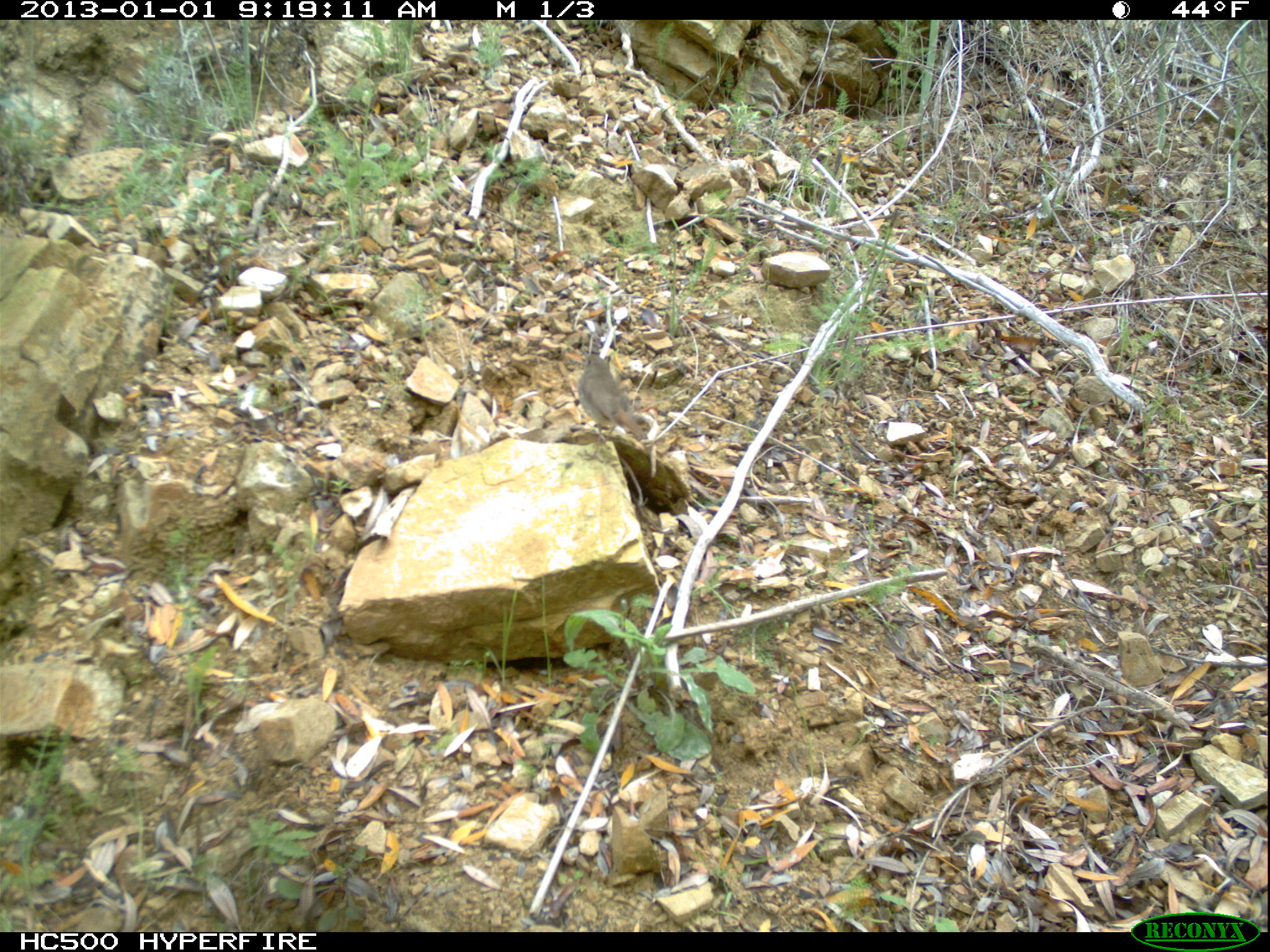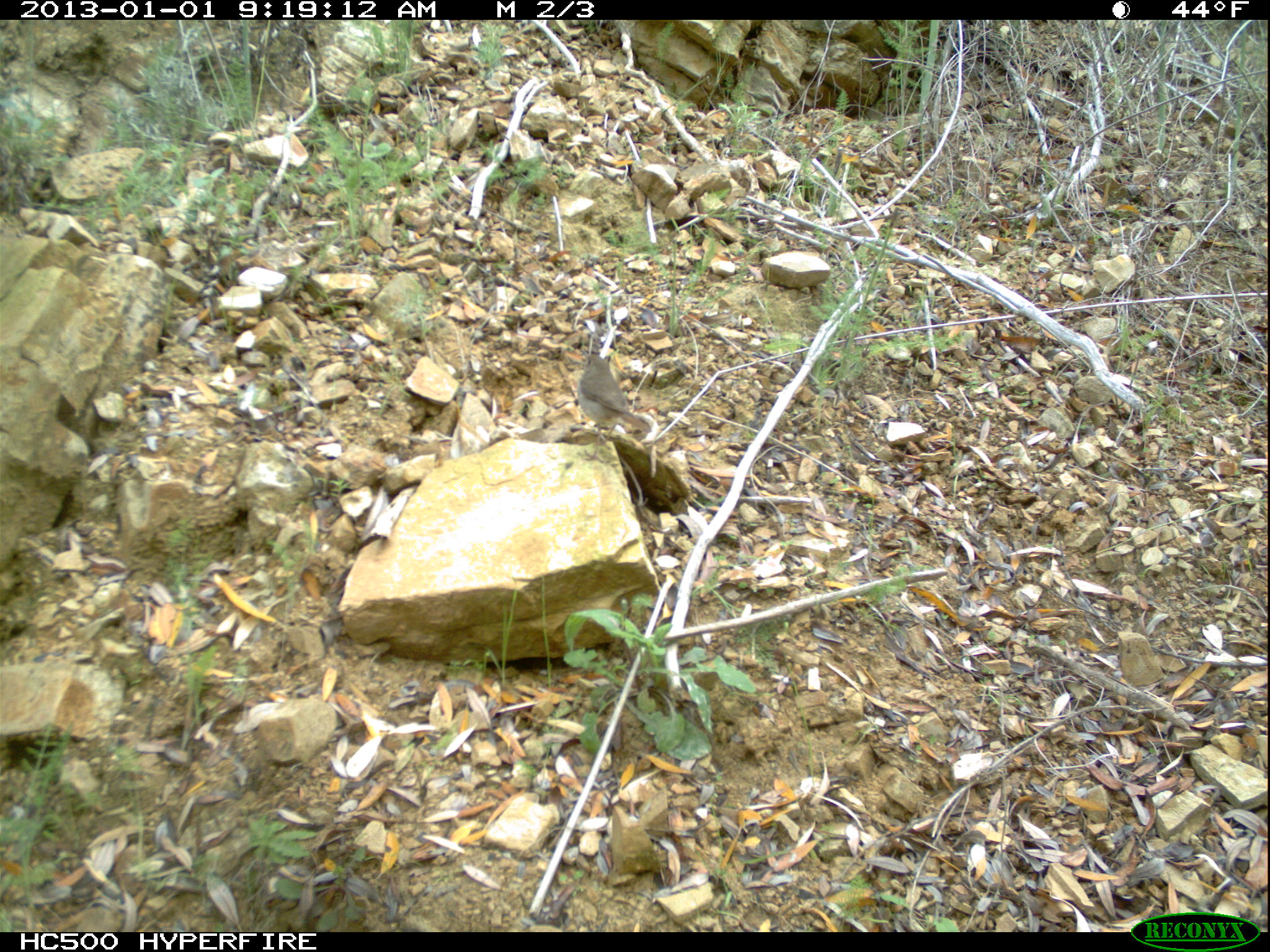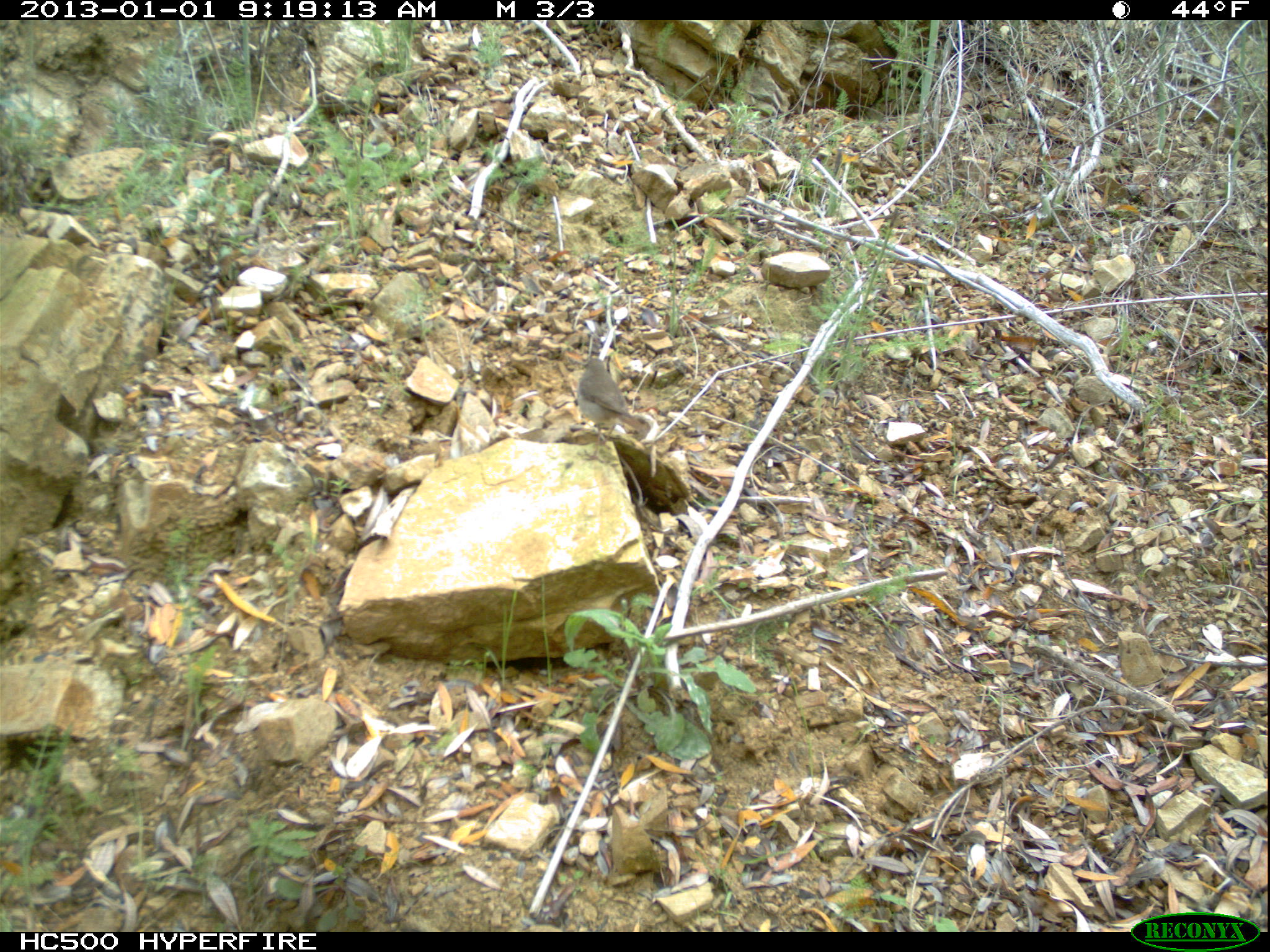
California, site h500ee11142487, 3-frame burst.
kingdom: Animalia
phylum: Chordata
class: Aves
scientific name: Aves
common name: bird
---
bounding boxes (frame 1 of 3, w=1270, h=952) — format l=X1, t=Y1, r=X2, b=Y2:
bird: l=575, t=351, r=647, b=464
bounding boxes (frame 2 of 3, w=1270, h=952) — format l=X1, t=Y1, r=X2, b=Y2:
bird: l=578, t=350, r=651, b=464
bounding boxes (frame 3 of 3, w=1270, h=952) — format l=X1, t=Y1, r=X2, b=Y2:
bird: l=579, t=358, r=647, b=462